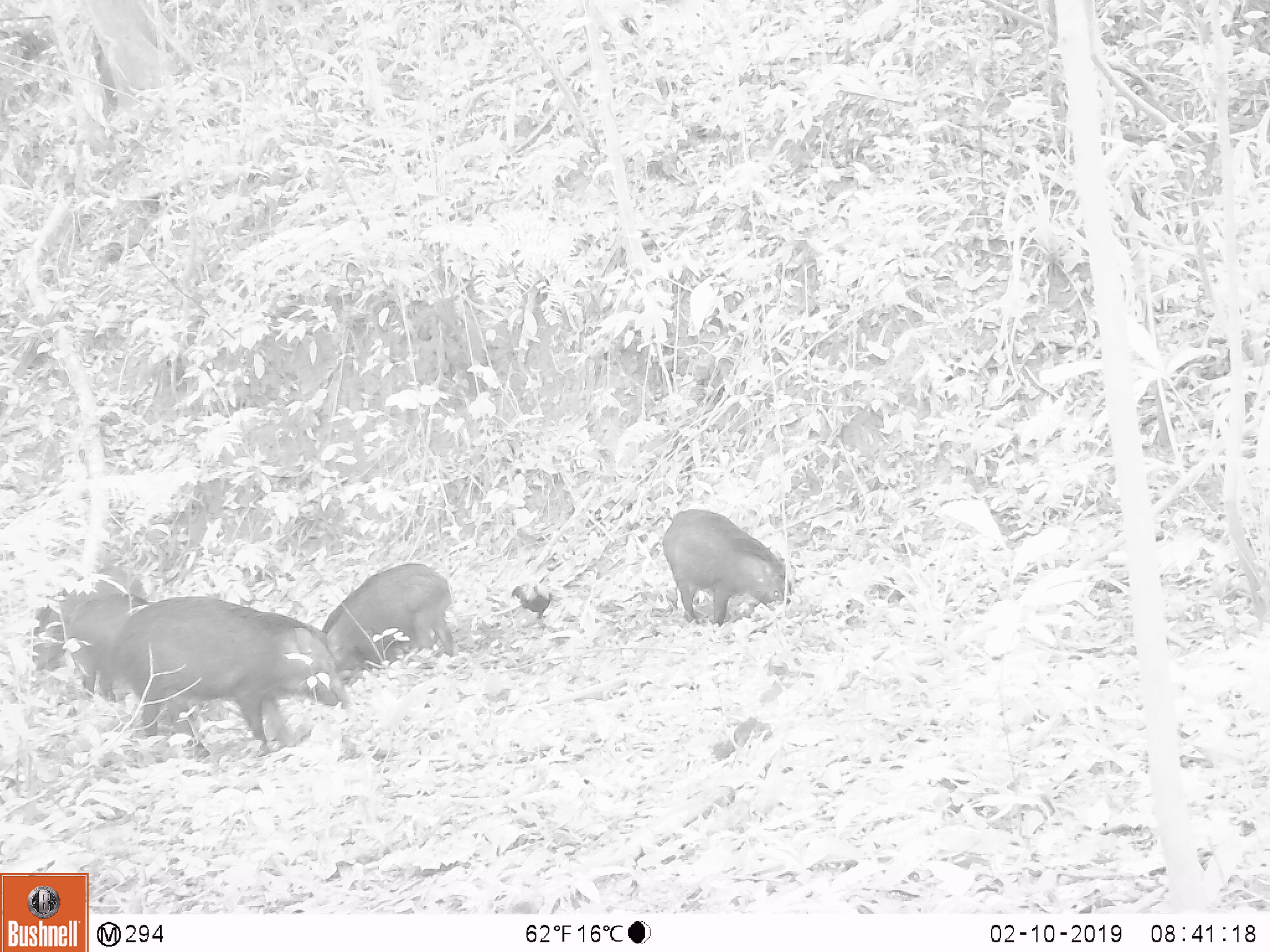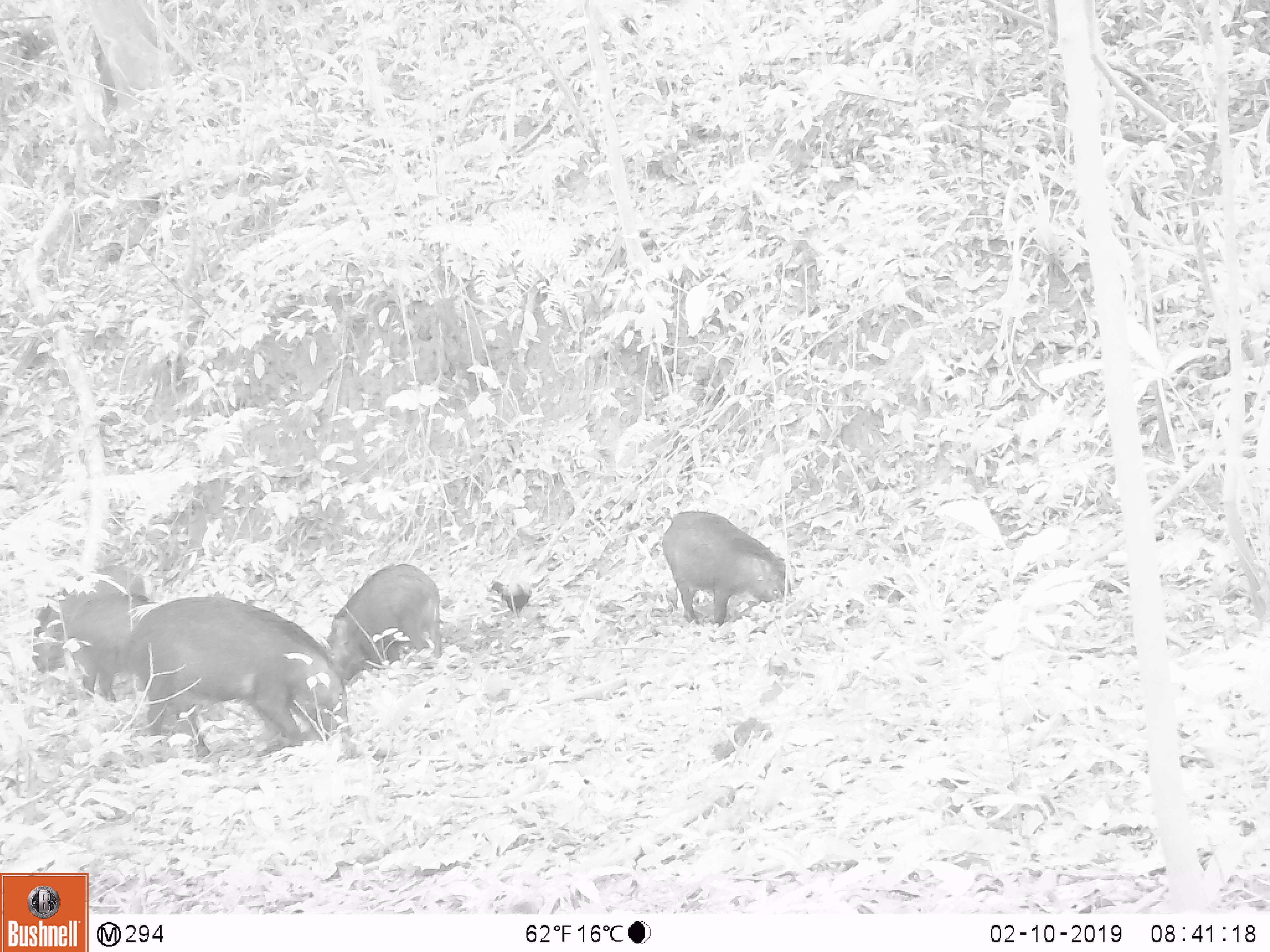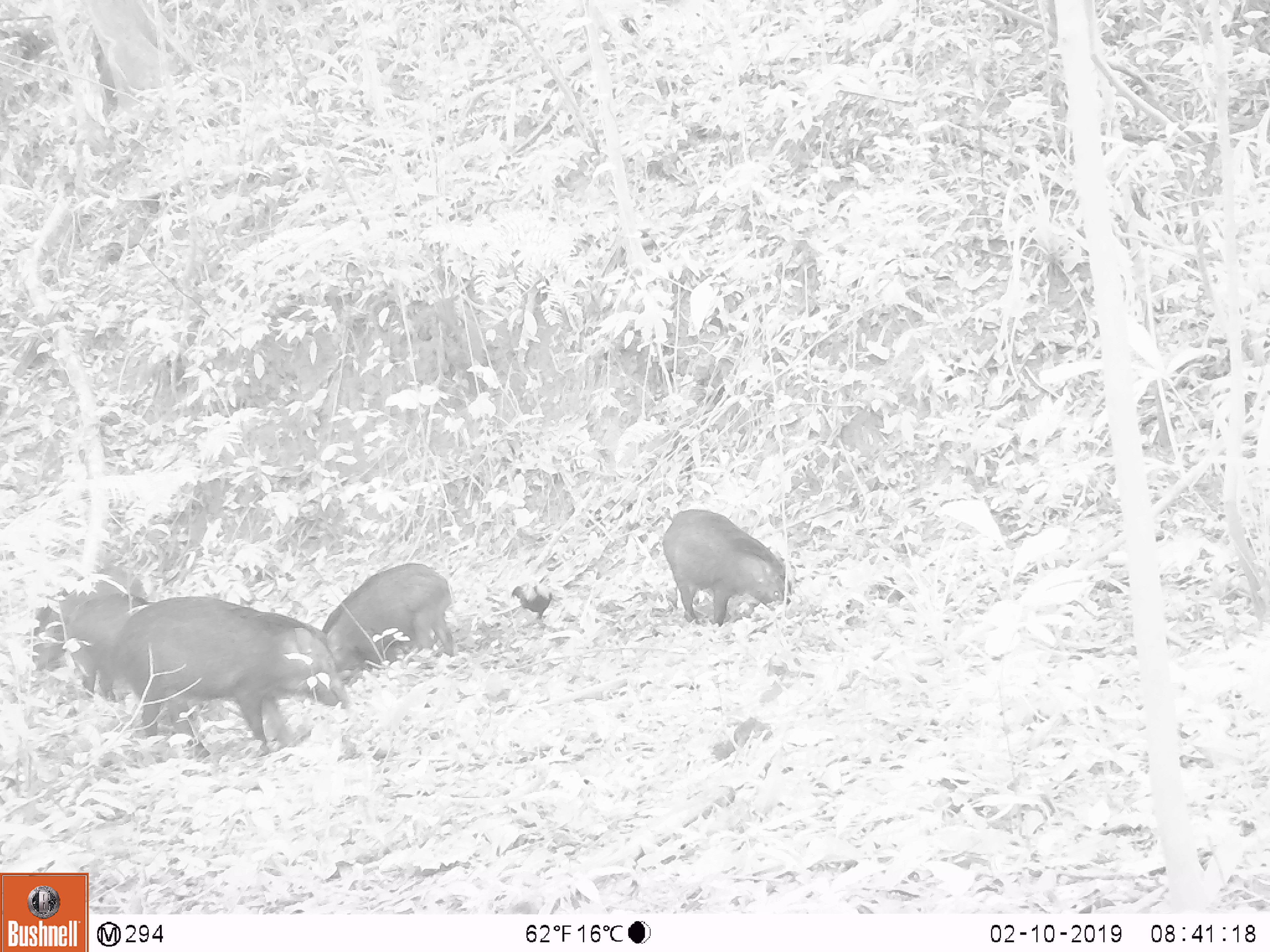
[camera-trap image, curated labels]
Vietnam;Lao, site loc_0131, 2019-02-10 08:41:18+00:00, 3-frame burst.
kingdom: Animalia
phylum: Chordata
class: Aves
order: Galliformes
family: Phasianidae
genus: Gallus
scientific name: Gallus gallus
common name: red junglefowl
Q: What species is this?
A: Red junglefowl (Gallus gallus).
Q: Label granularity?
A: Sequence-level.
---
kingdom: Animalia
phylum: Chordata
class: Mammalia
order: Artiodactyla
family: Suidae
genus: Sus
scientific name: Sus scrofa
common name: eurasian wild pig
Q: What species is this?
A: Eurasian wild pig (Sus scrofa).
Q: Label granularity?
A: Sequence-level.